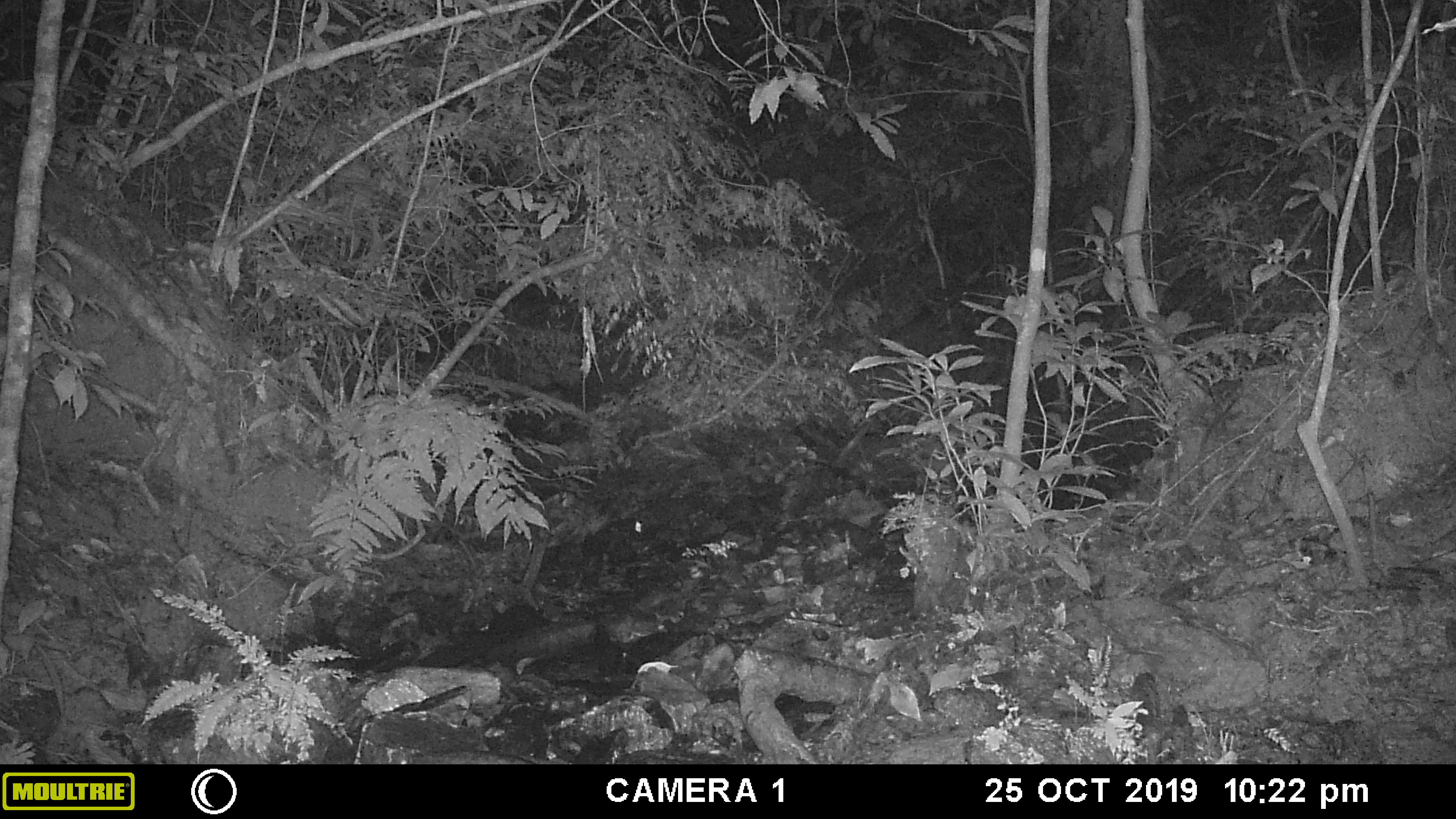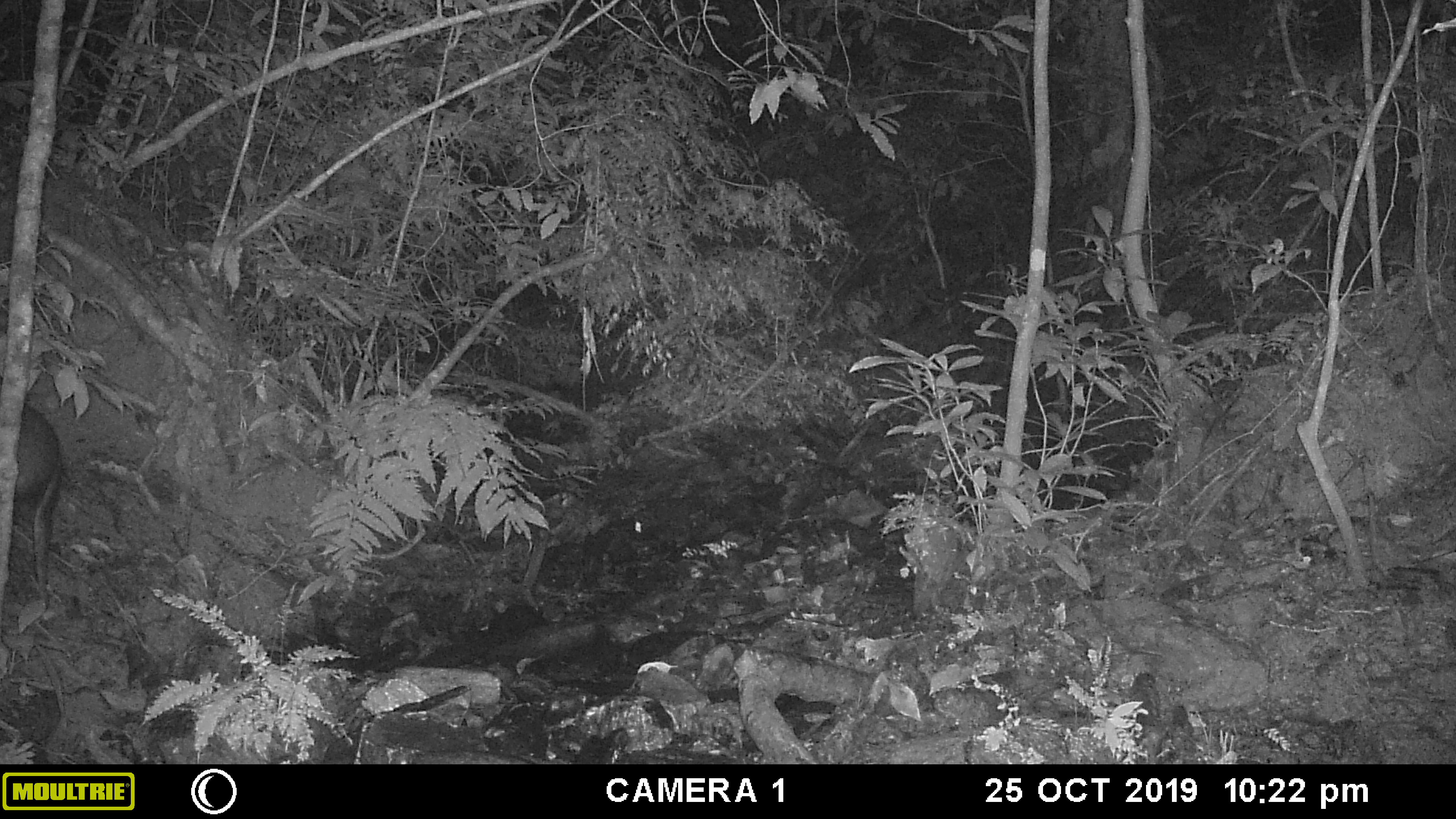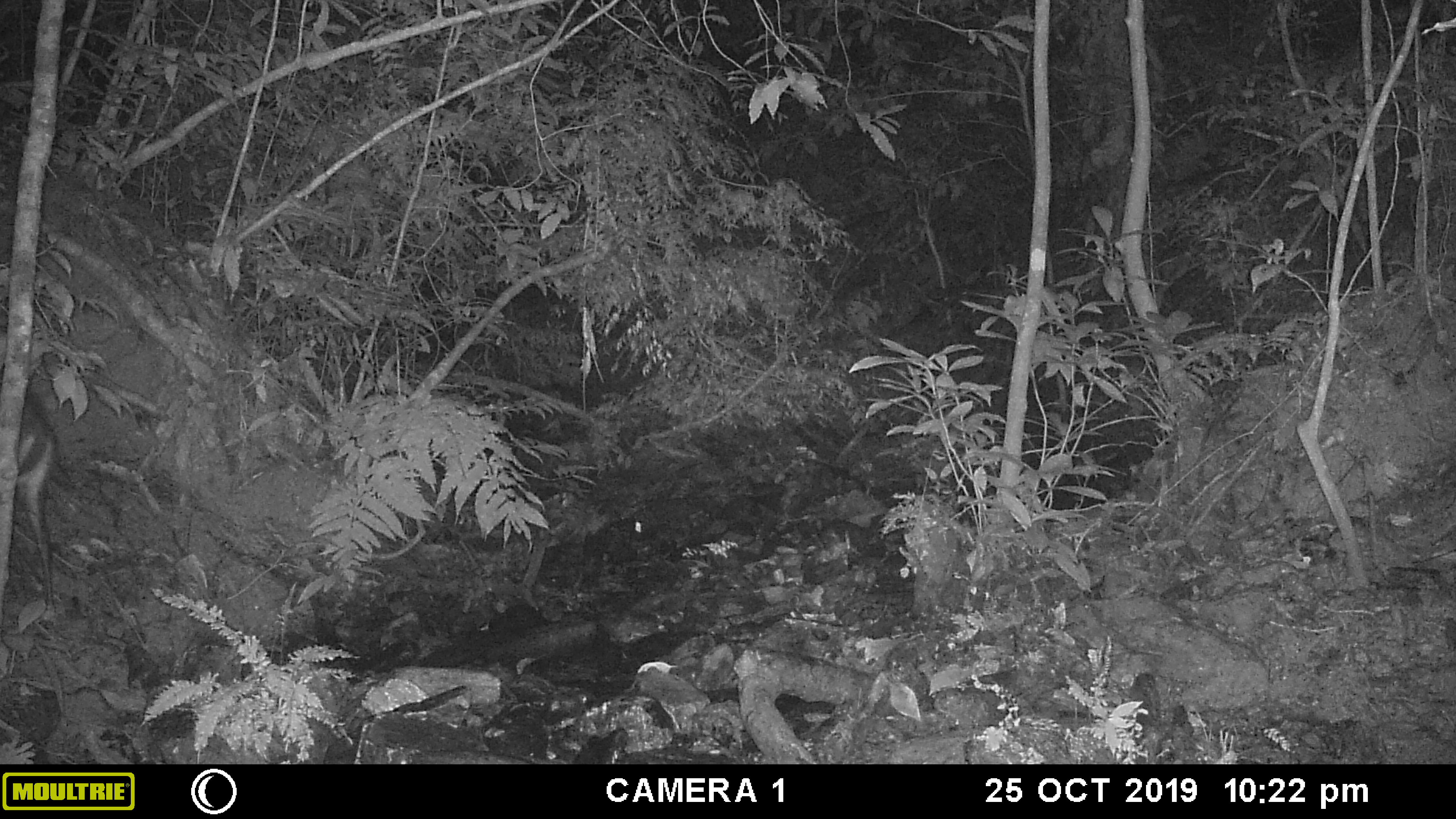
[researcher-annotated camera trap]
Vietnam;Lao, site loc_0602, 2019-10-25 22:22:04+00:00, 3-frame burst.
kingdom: Animalia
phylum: Chordata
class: Mammalia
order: Artiodactyla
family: Cervidae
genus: Muntiacus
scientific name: Muntiacus rooseveltorum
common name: roosevelt's muntjac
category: roosevelts muntjac group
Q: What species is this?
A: Roosevelts muntjac group (roosevelt's muntjac) (Muntiacus rooseveltorum).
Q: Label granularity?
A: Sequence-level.